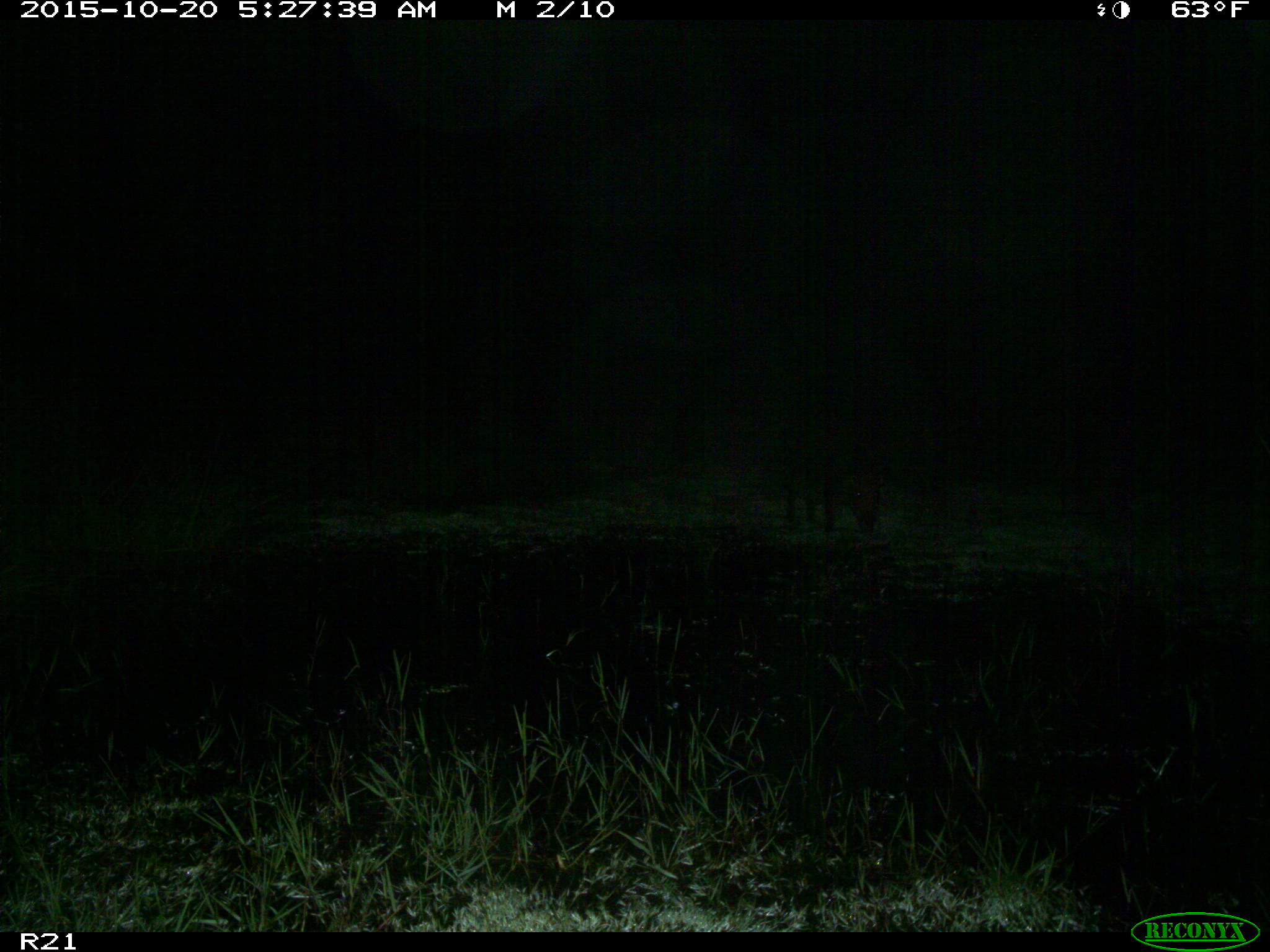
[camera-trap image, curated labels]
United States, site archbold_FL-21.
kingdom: Animalia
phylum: Chordata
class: Mammalia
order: Artiodactyla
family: Suidae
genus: Sus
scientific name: Sus scrofa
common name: wild boar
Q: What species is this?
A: Sus scrofa (wild boar).